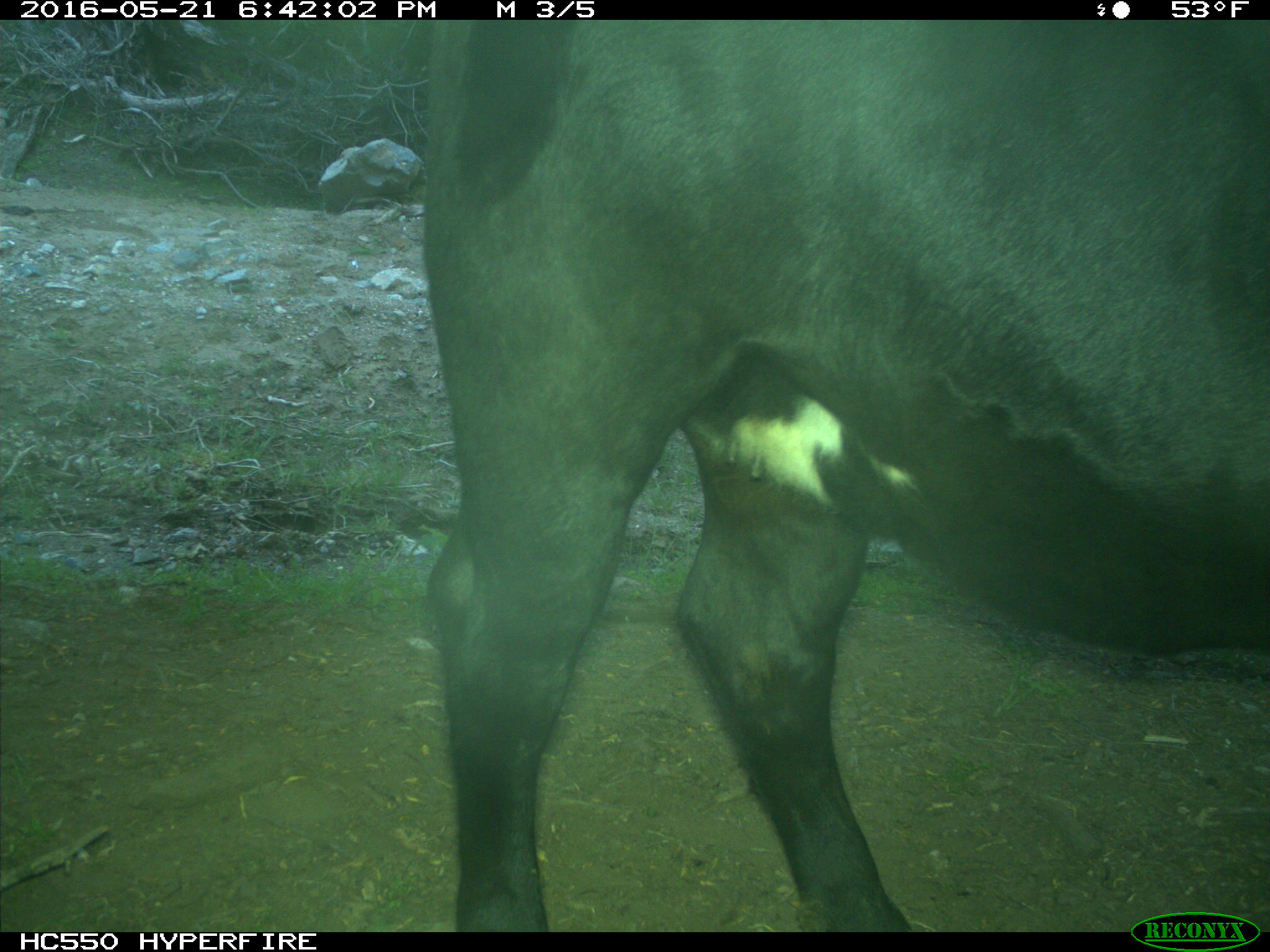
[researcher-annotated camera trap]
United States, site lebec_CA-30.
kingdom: Animalia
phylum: Chordata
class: Mammalia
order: Artiodactyla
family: Bovidae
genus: Bos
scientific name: Bos taurus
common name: domestic cow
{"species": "Bos taurus (domestic cow)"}